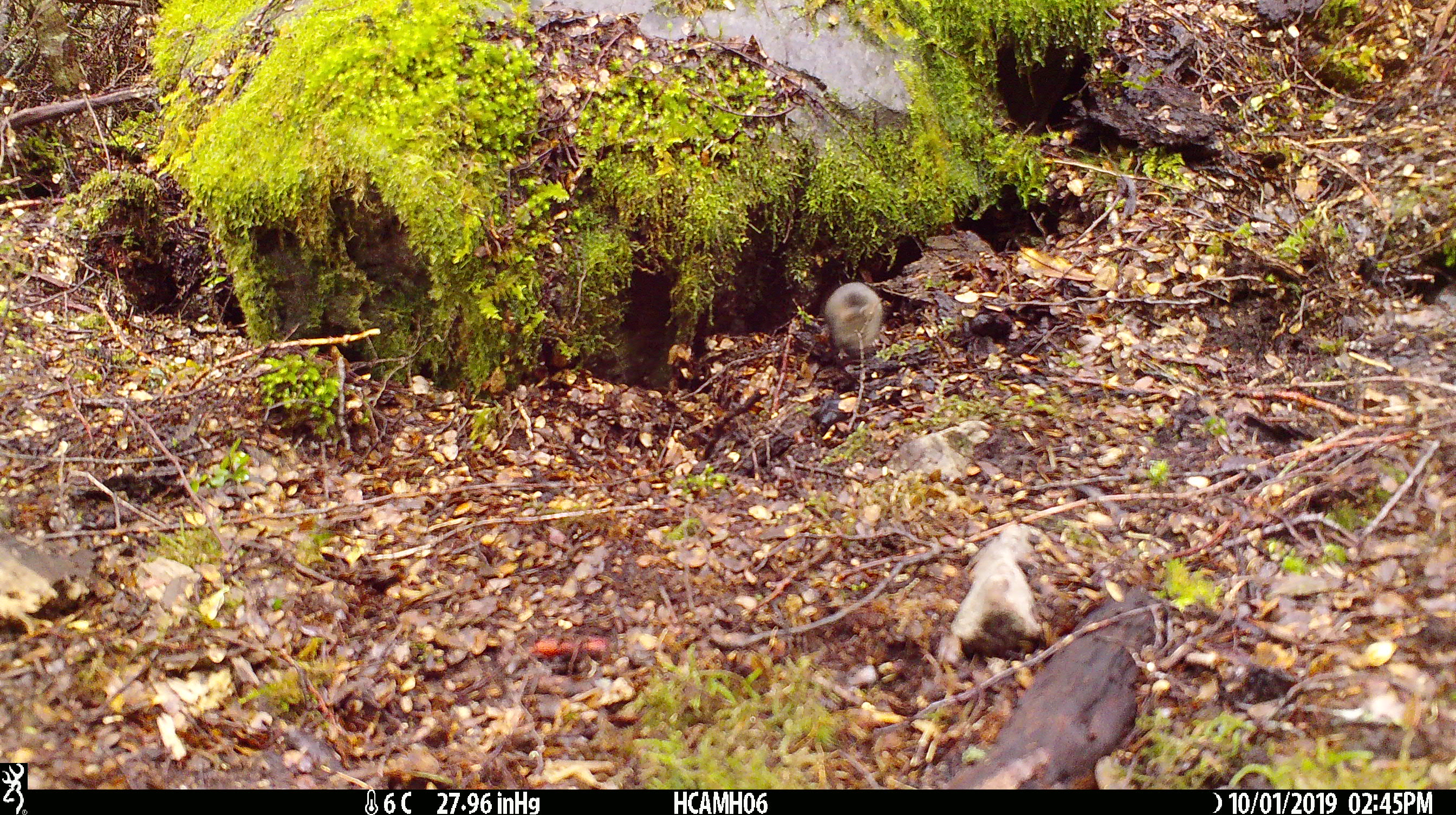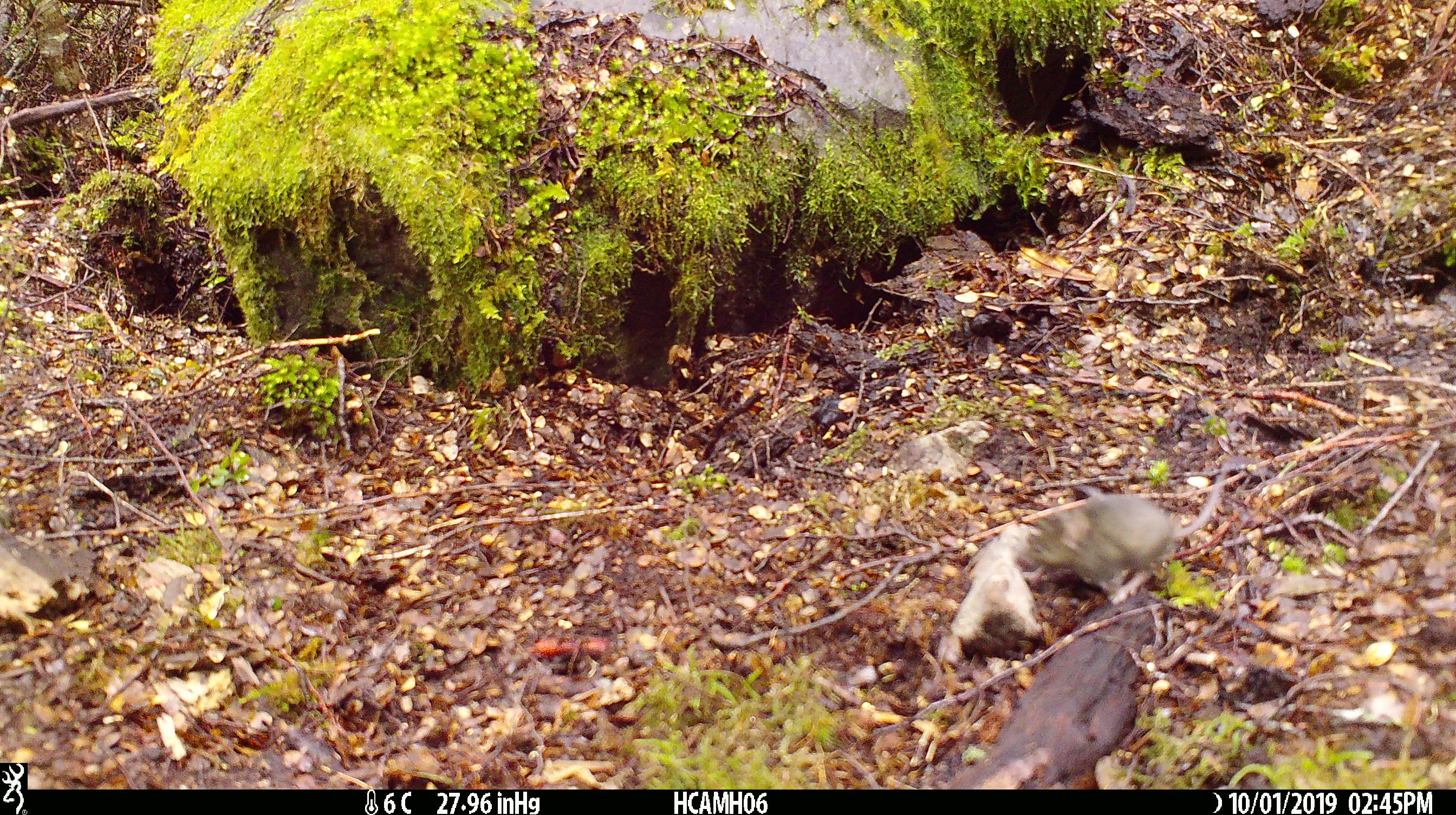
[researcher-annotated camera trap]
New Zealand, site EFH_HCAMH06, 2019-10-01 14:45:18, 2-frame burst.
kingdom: Animalia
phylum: Chordata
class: Mammalia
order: Rodentia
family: Muridae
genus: Mus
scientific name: Mus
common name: mouse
Mouse (Mus).